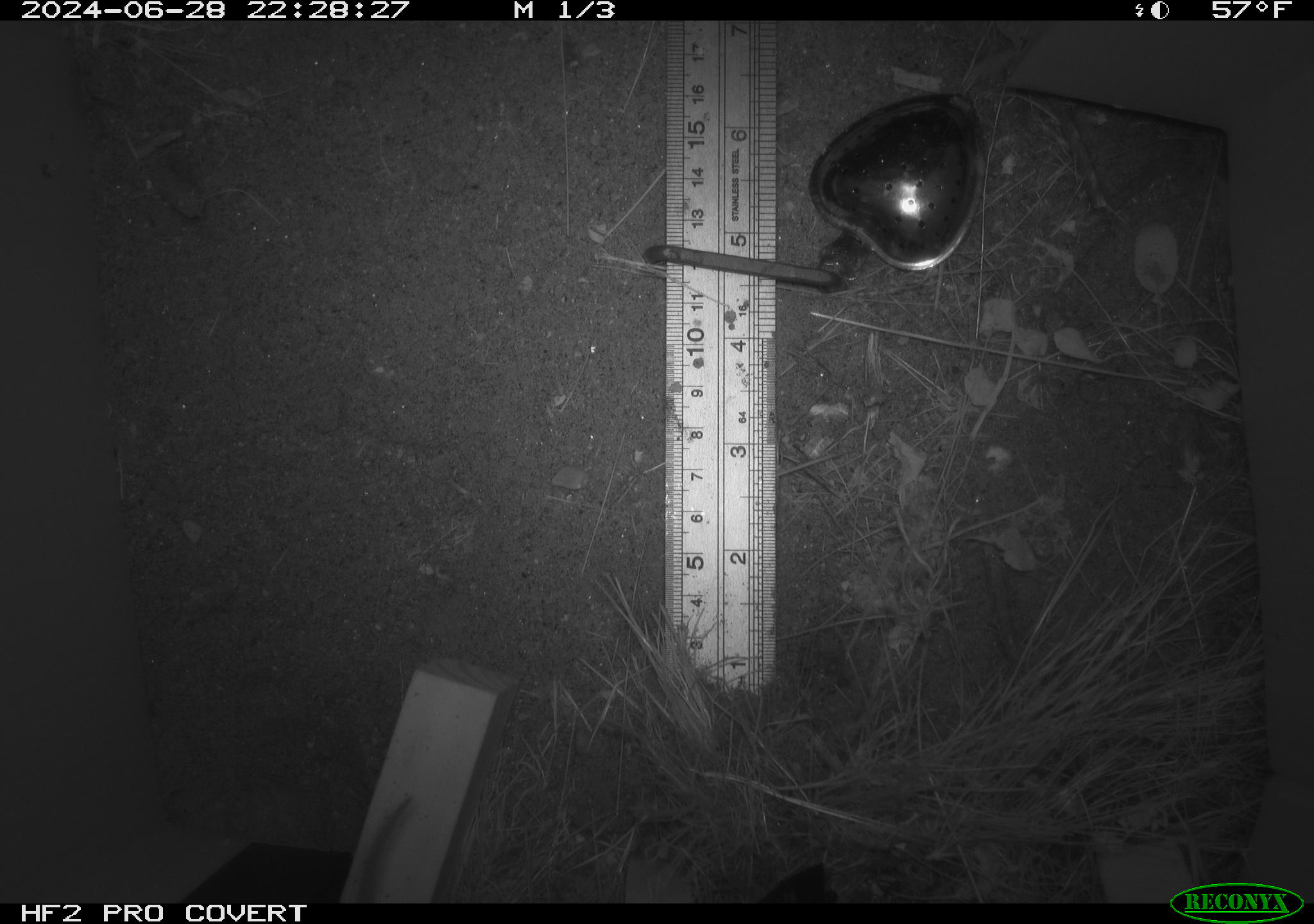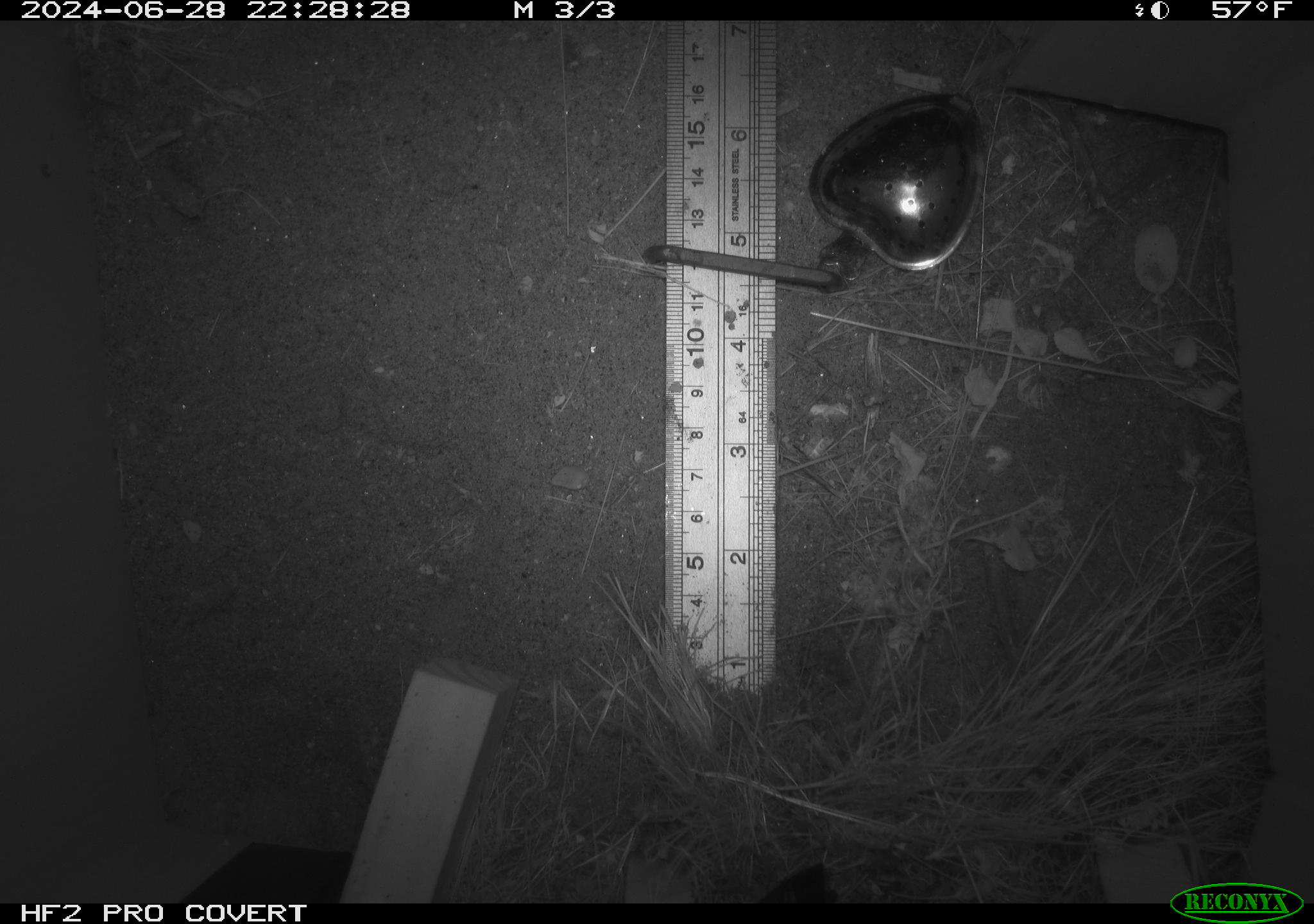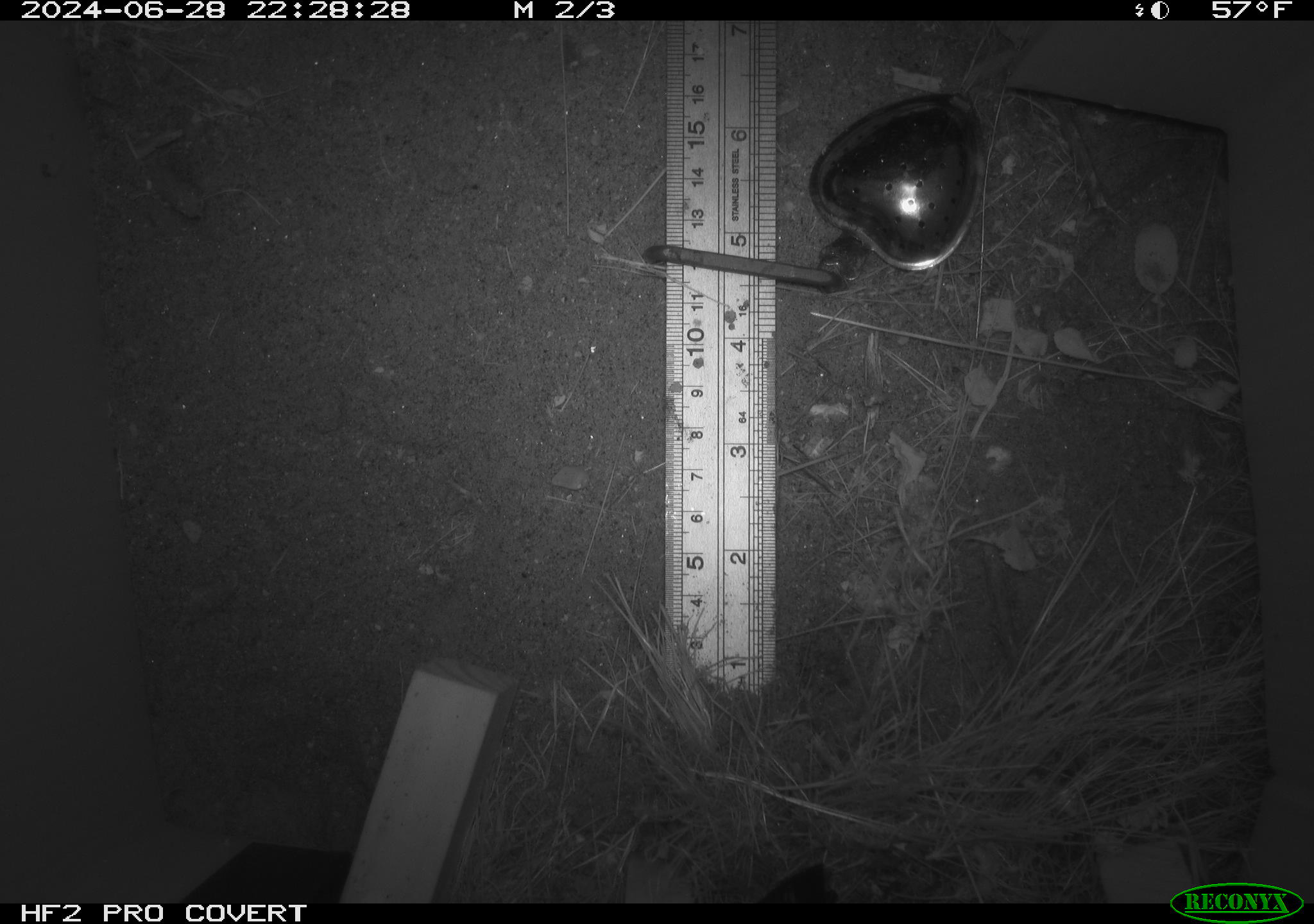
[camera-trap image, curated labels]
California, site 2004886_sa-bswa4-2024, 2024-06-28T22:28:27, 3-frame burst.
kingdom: Animalia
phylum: Chordata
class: Mammalia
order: Rodentia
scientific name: Rodentia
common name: rodent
Rodent (Rodentia).